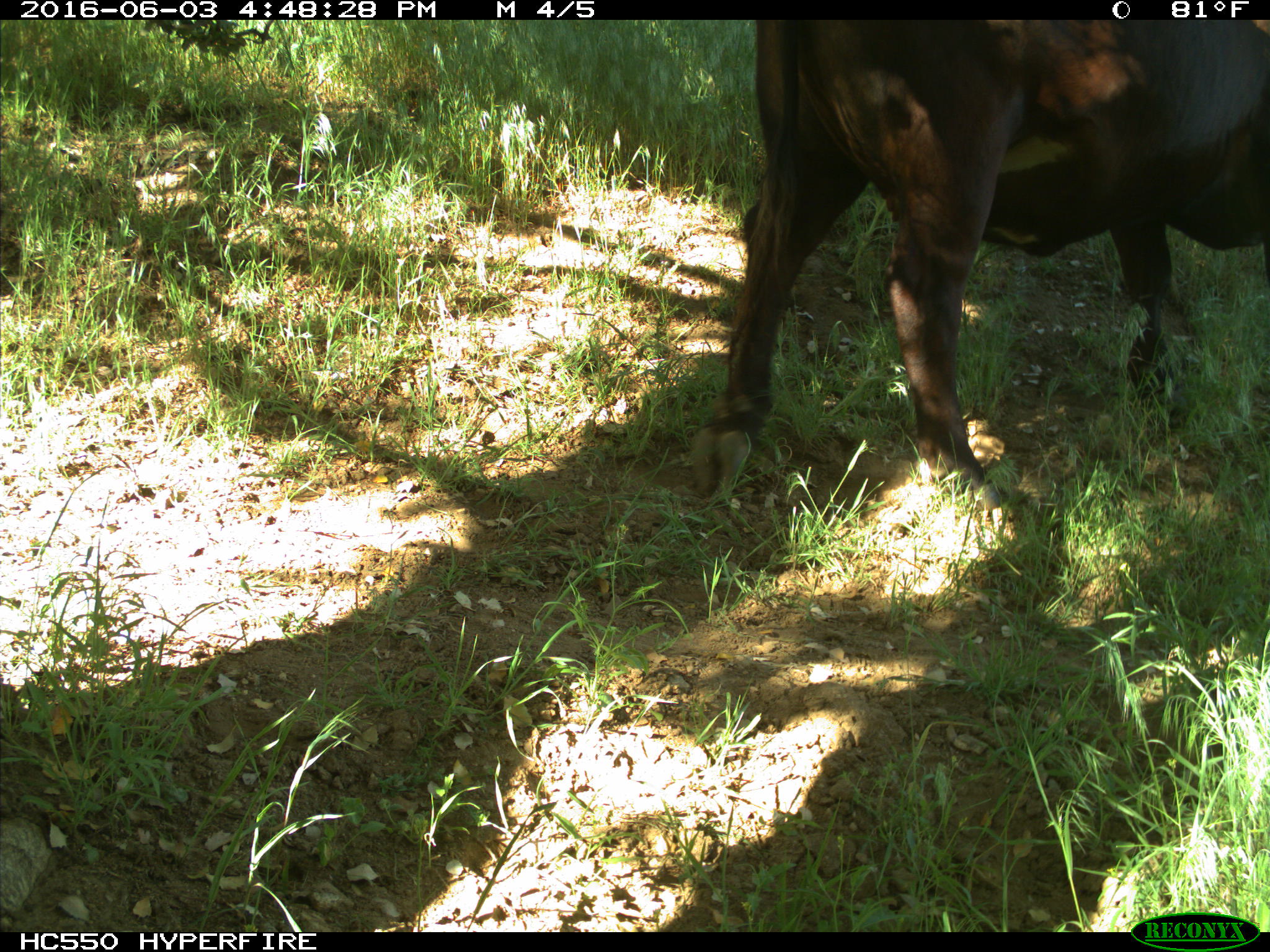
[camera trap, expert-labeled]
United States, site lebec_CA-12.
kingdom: Animalia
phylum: Chordata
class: Mammalia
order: Artiodactyla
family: Bovidae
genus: Bos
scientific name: Bos taurus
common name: domestic cow